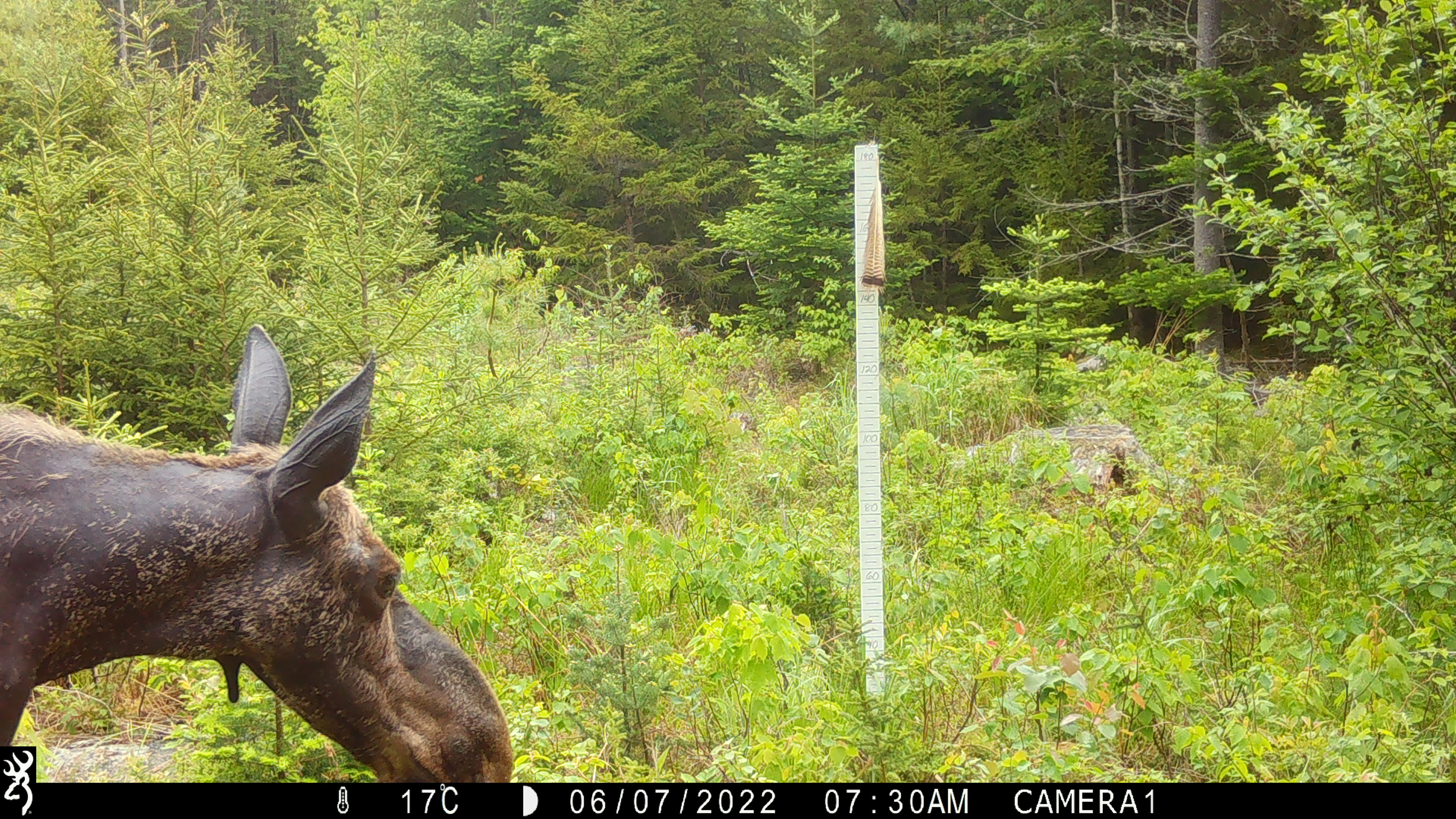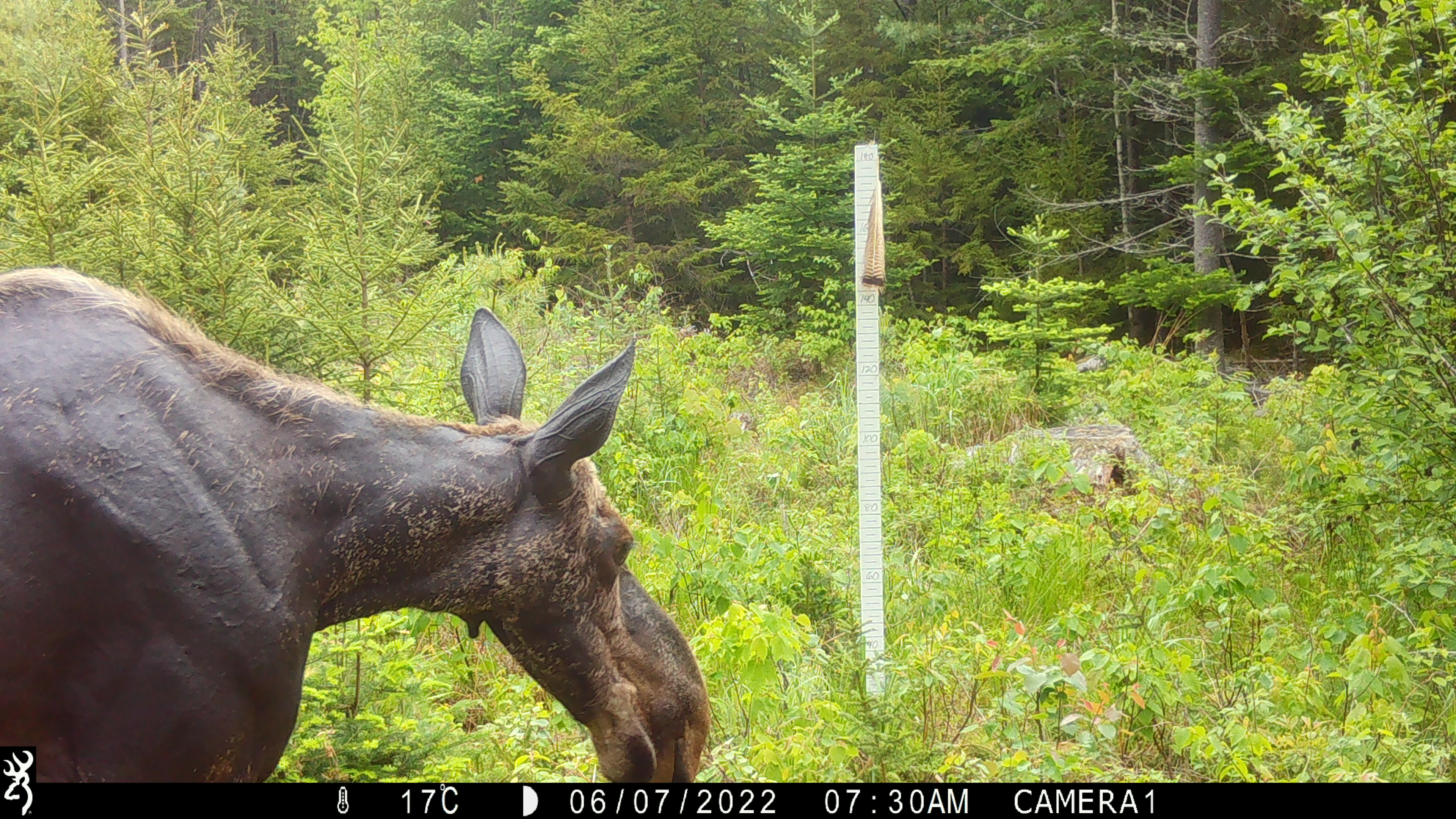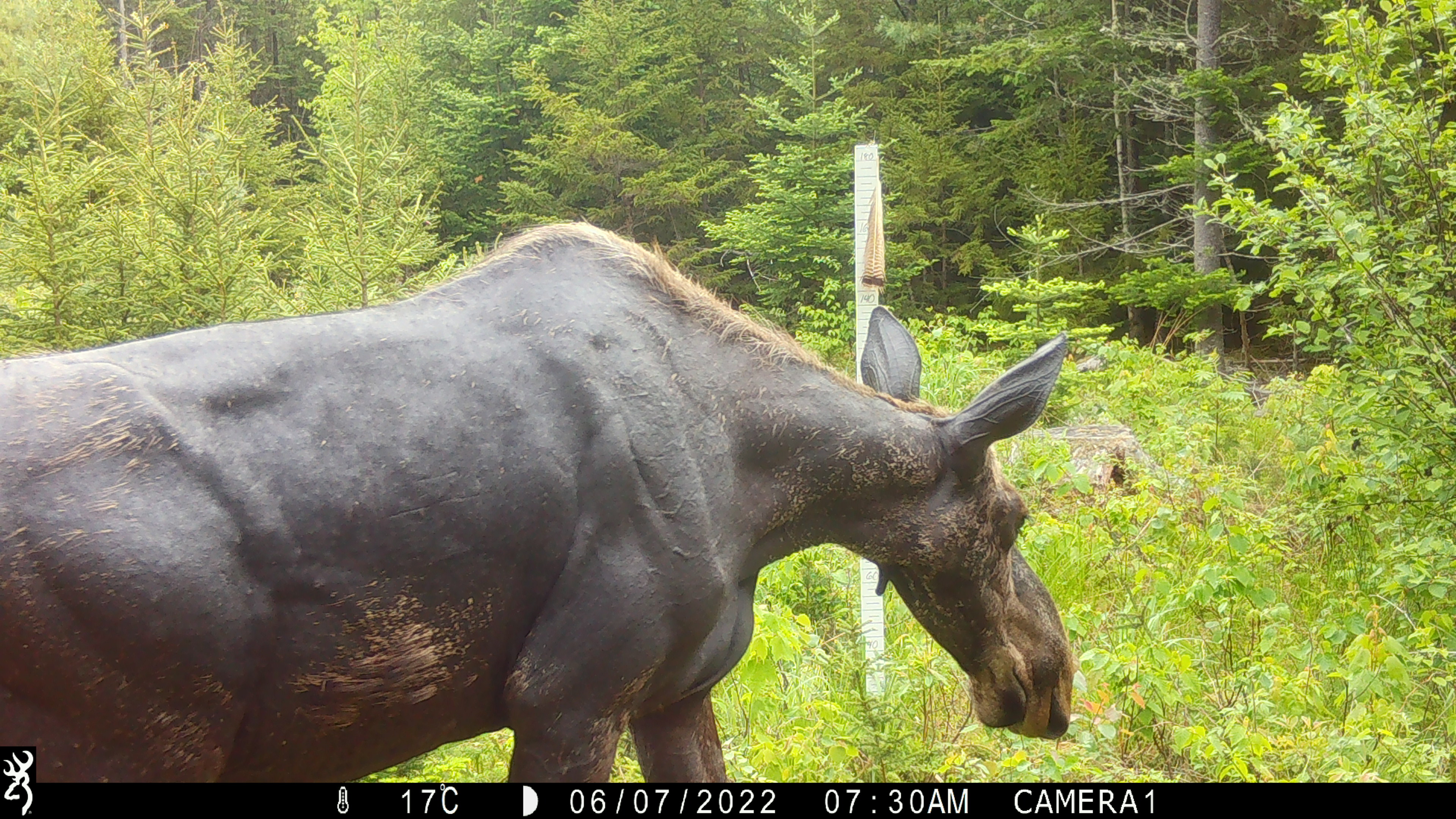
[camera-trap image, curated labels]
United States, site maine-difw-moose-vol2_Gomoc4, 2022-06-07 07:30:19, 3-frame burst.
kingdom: Animalia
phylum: Chordata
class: Mammalia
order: Artiodactyla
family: Cervidae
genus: Alces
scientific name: Alces alces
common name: moose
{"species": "moose (Alces alces)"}